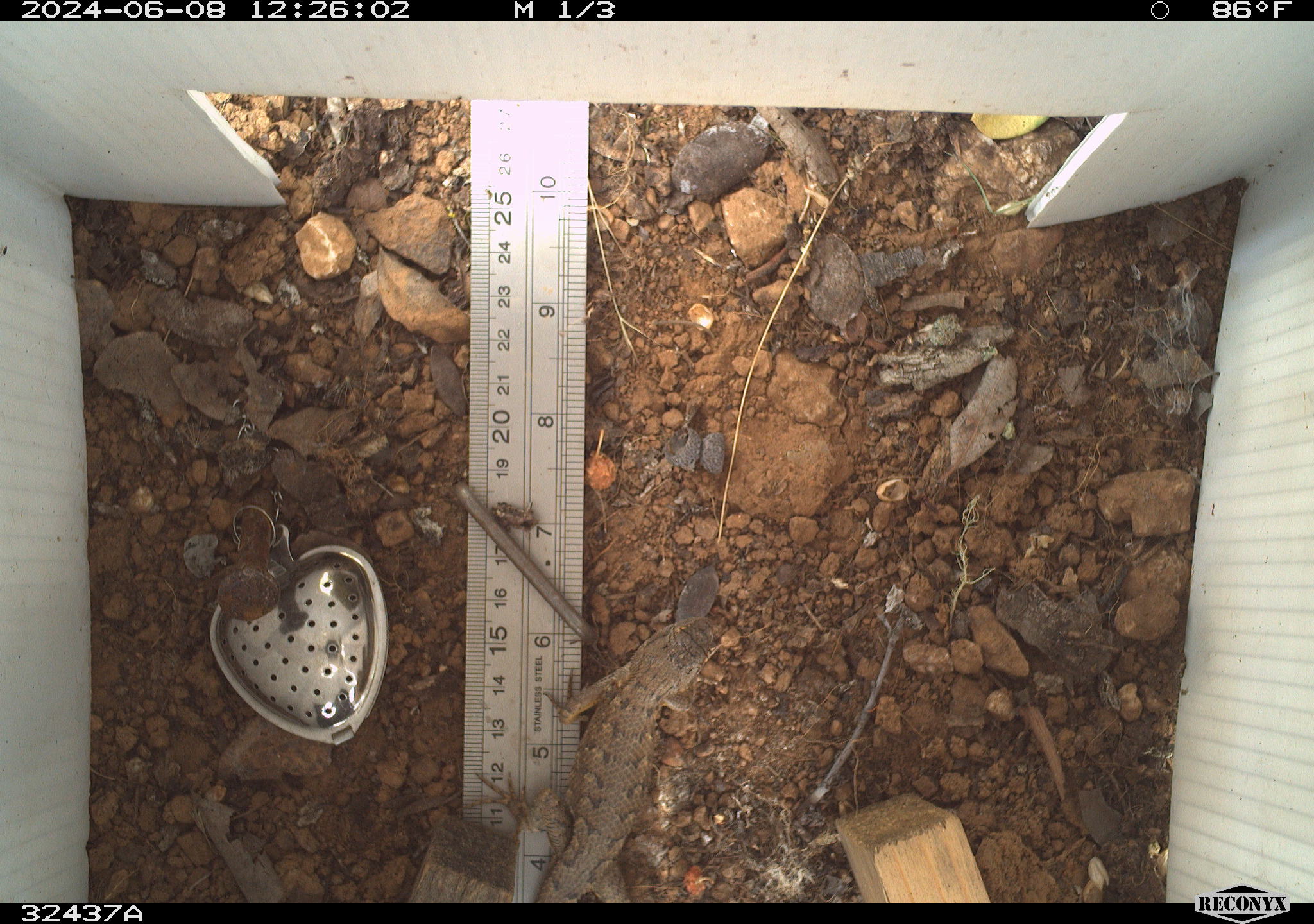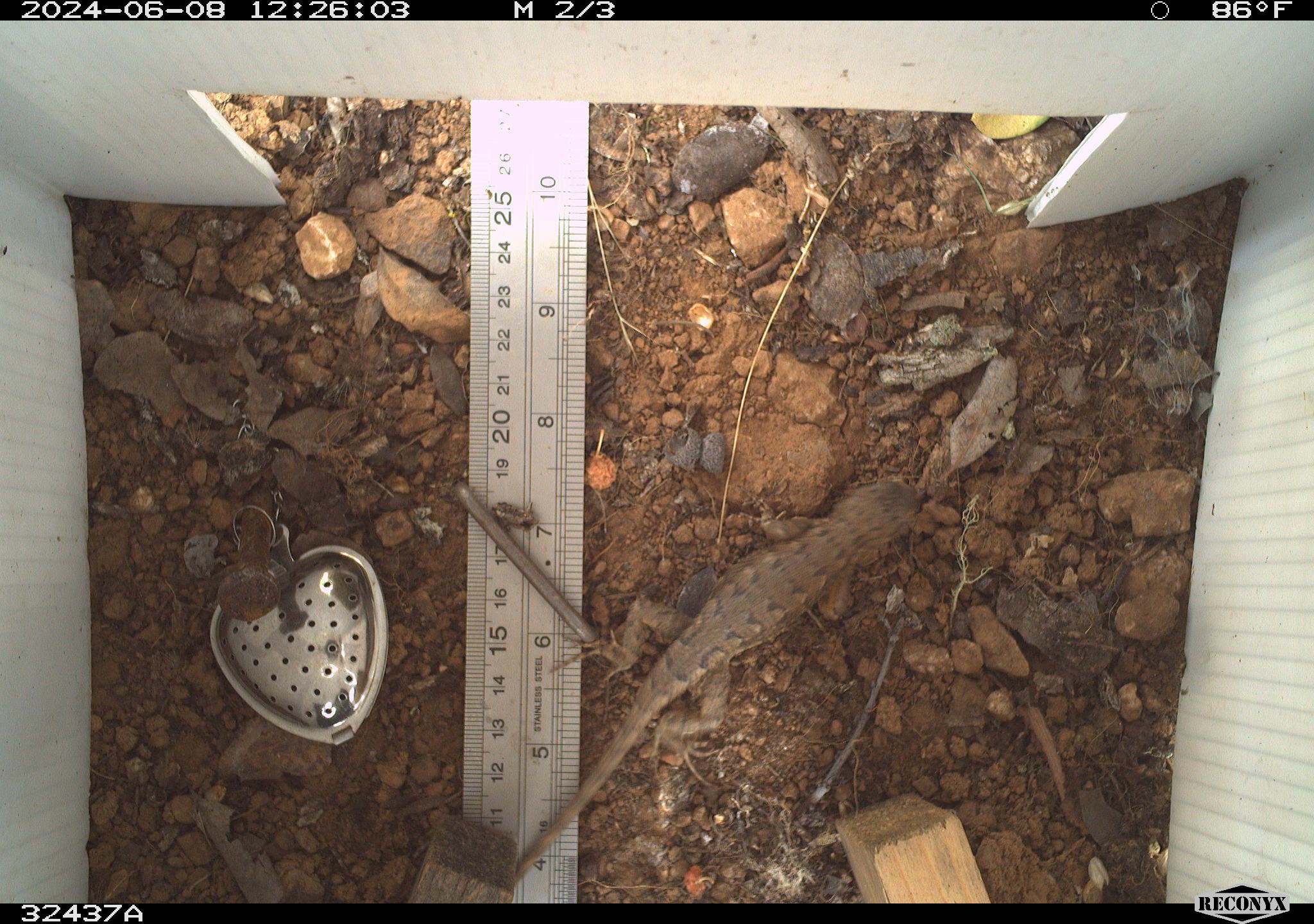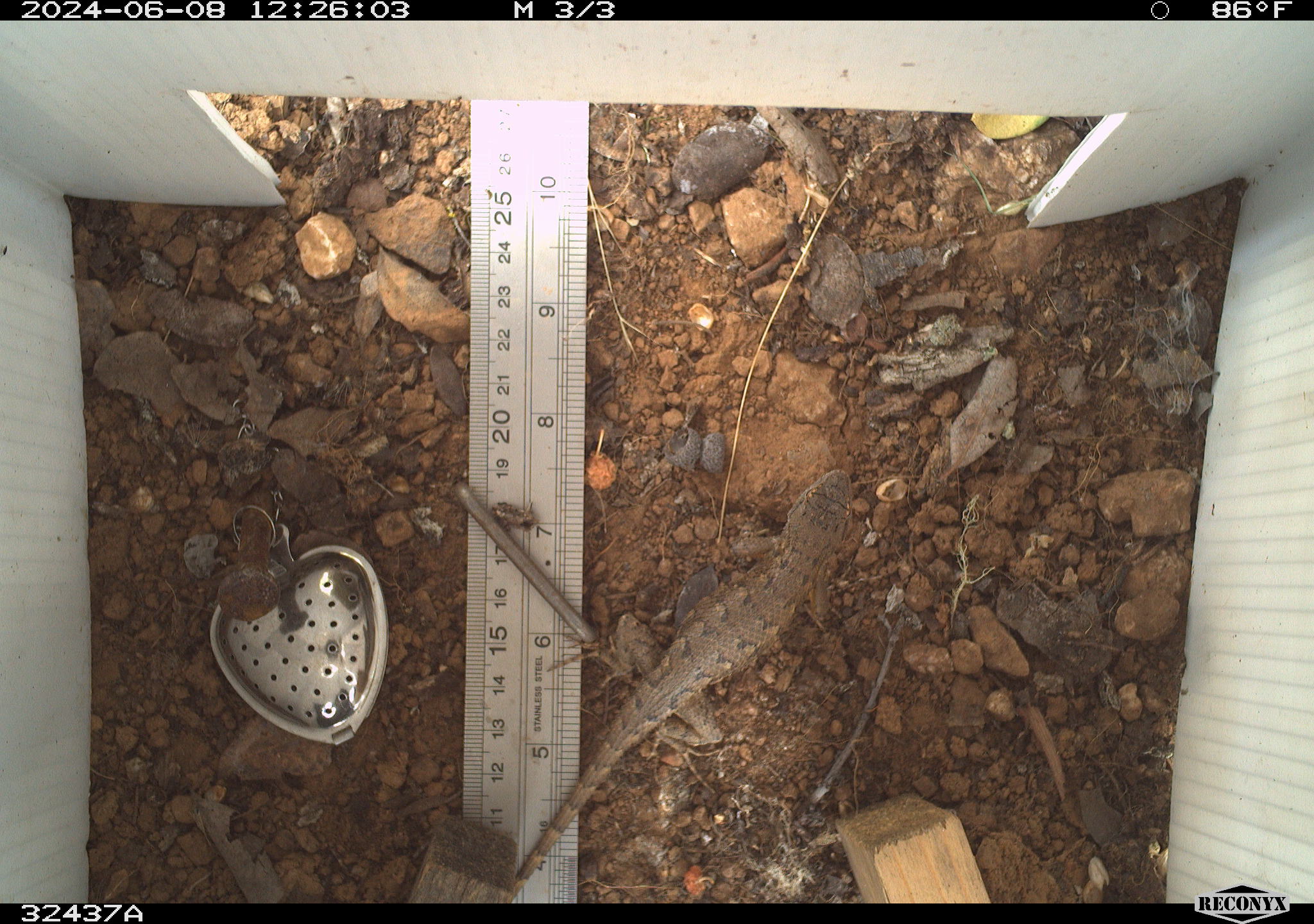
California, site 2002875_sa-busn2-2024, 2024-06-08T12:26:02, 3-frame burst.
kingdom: Animalia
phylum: Chordata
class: Reptilia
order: Squamata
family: Phrynosomatidae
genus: Sceloporus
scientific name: Sceloporus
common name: spiny lizards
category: sceloporus species